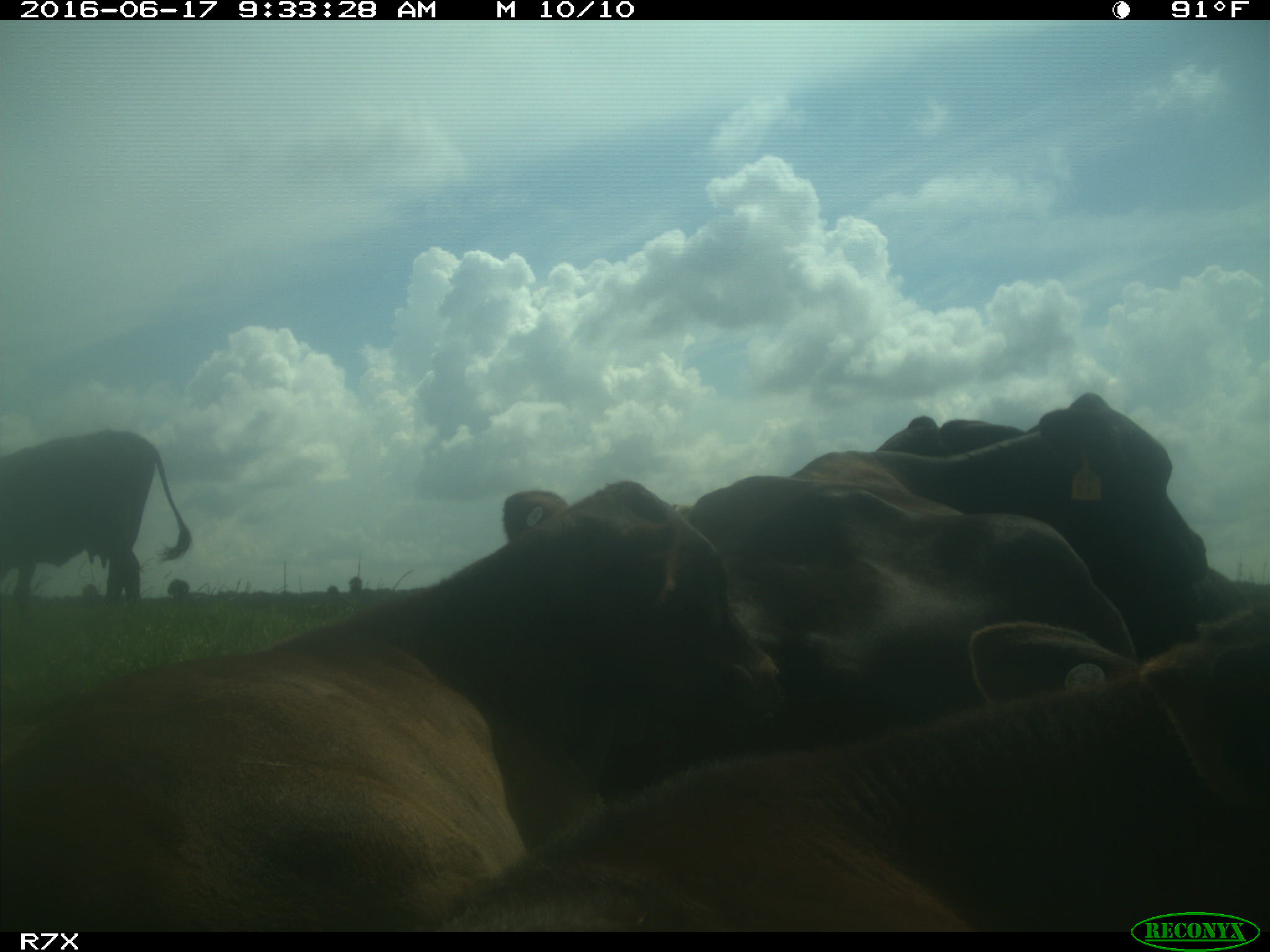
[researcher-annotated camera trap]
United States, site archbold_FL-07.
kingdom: Animalia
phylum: Chordata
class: Mammalia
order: Artiodactyla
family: Bovidae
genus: Bos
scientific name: Bos taurus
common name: domestic cow